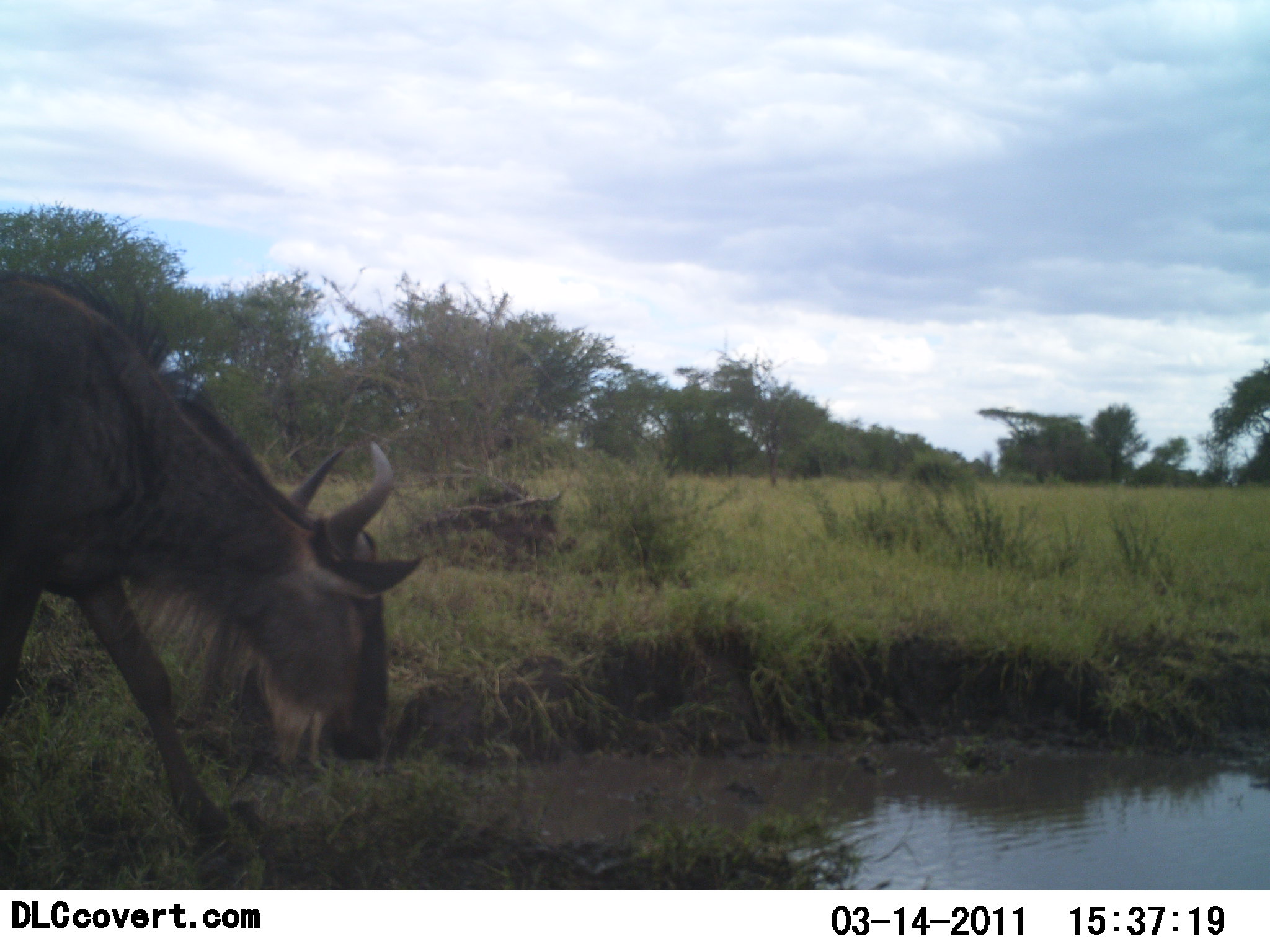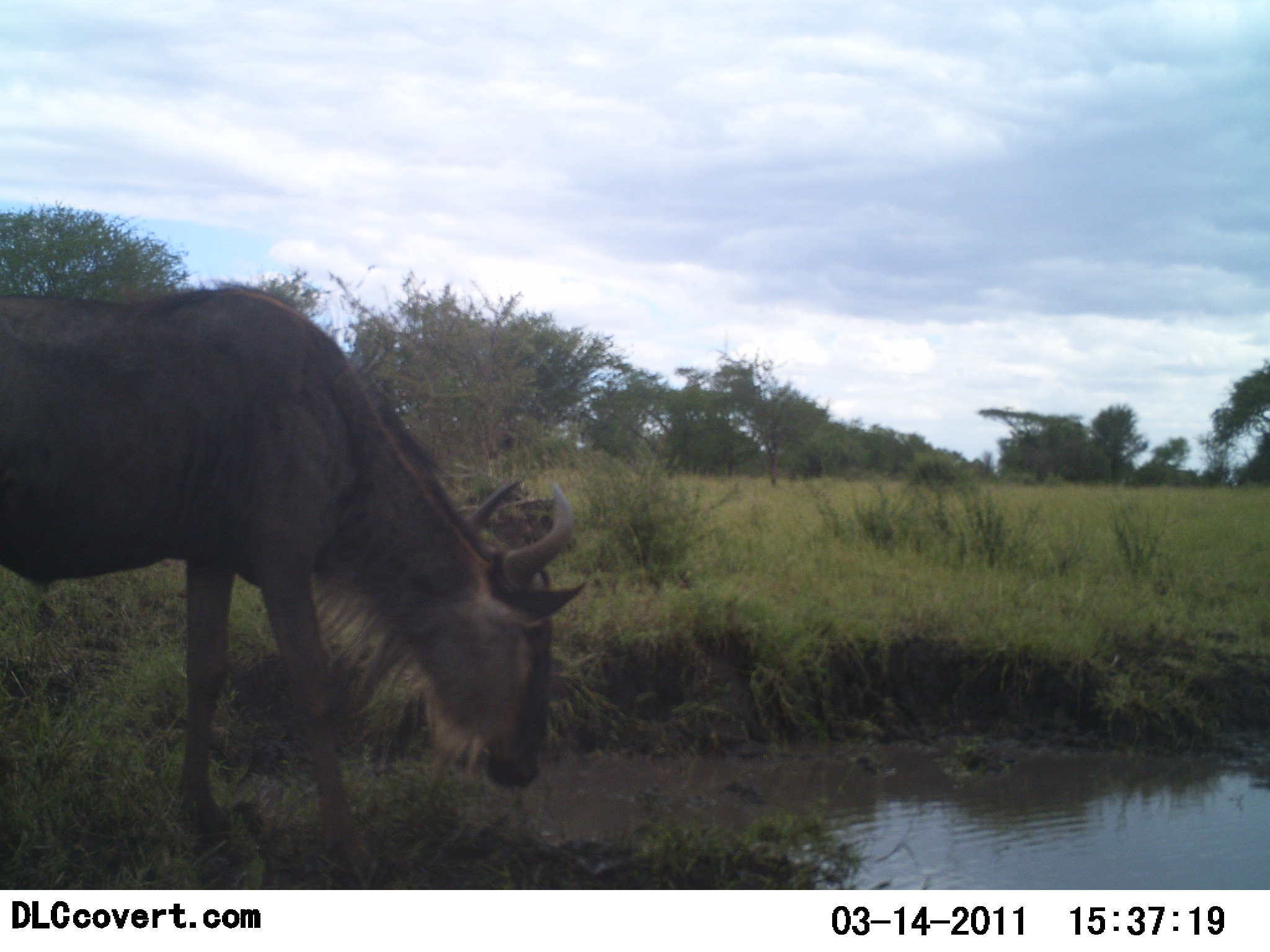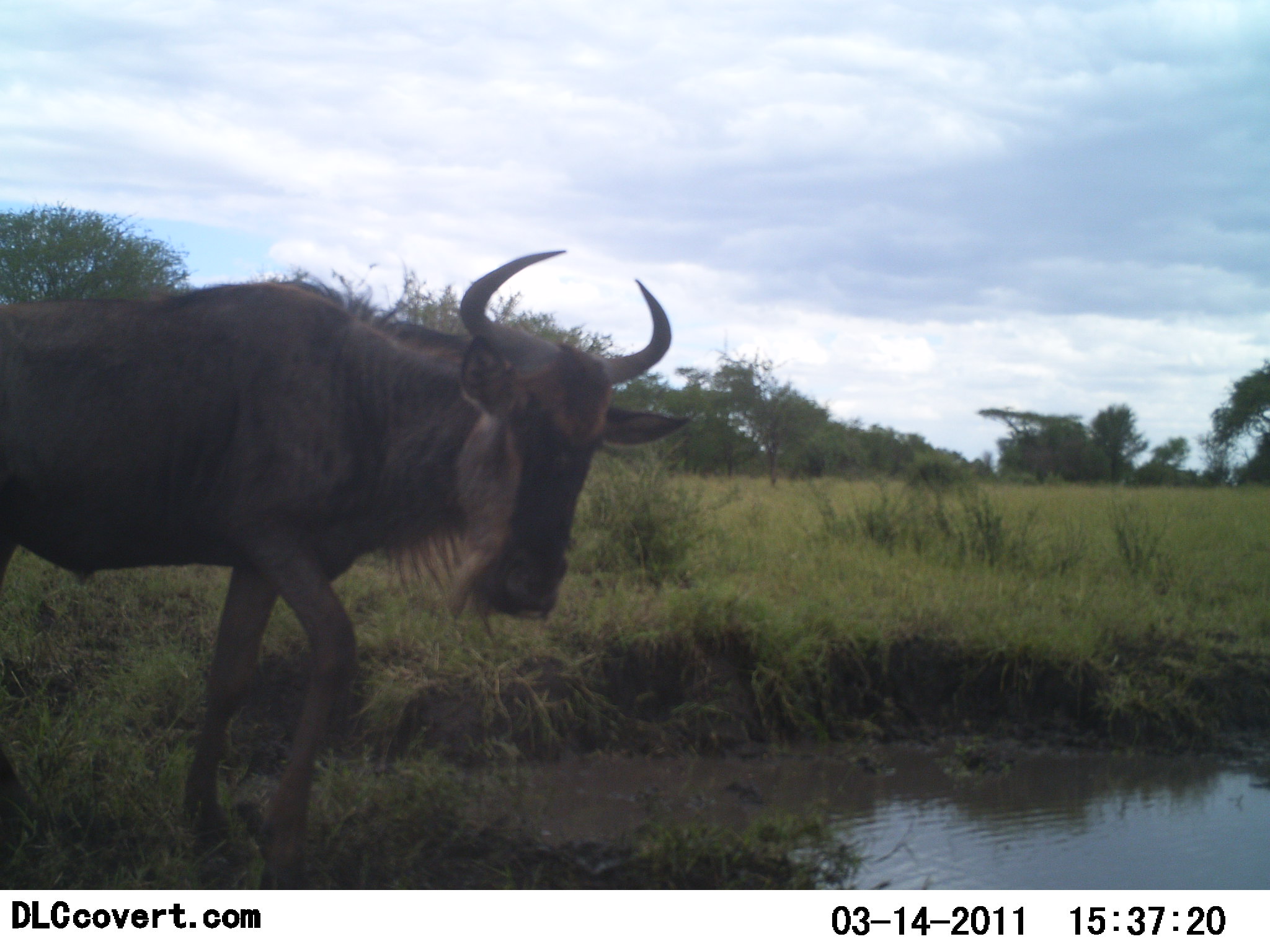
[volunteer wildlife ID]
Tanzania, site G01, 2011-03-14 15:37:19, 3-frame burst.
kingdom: Animalia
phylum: Chordata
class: Mammalia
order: Artiodactyla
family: Bovidae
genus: Connochaetes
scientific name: Connochaetes taurinus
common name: blue wildebeest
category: wildebeest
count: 1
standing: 31%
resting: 8%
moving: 23%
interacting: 0%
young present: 0%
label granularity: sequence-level